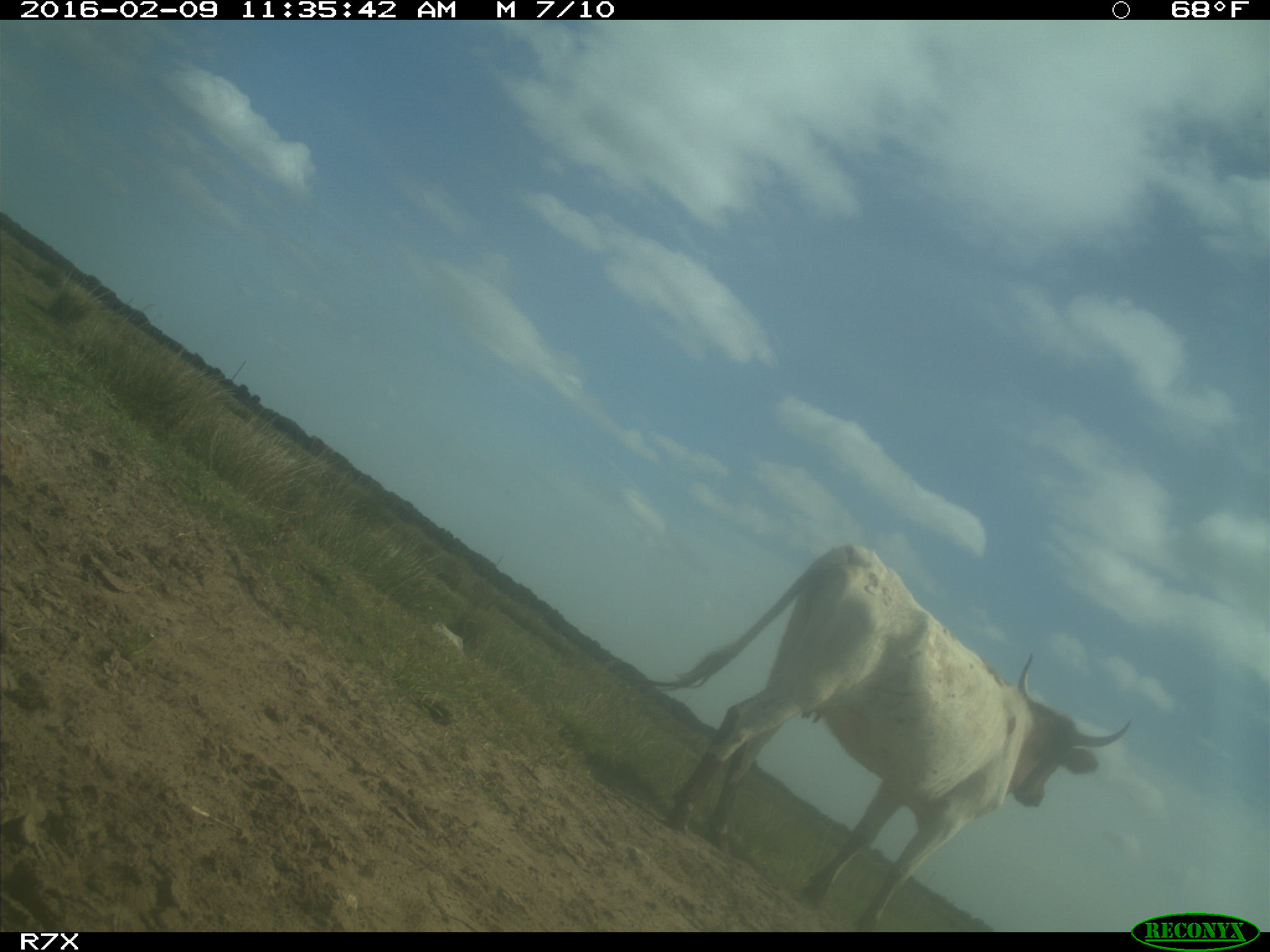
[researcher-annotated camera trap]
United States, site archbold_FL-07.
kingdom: Animalia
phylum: Chordata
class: Mammalia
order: Artiodactyla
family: Bovidae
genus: Bos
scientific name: Bos taurus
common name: domestic cow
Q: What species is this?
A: Bos taurus (domestic cow).